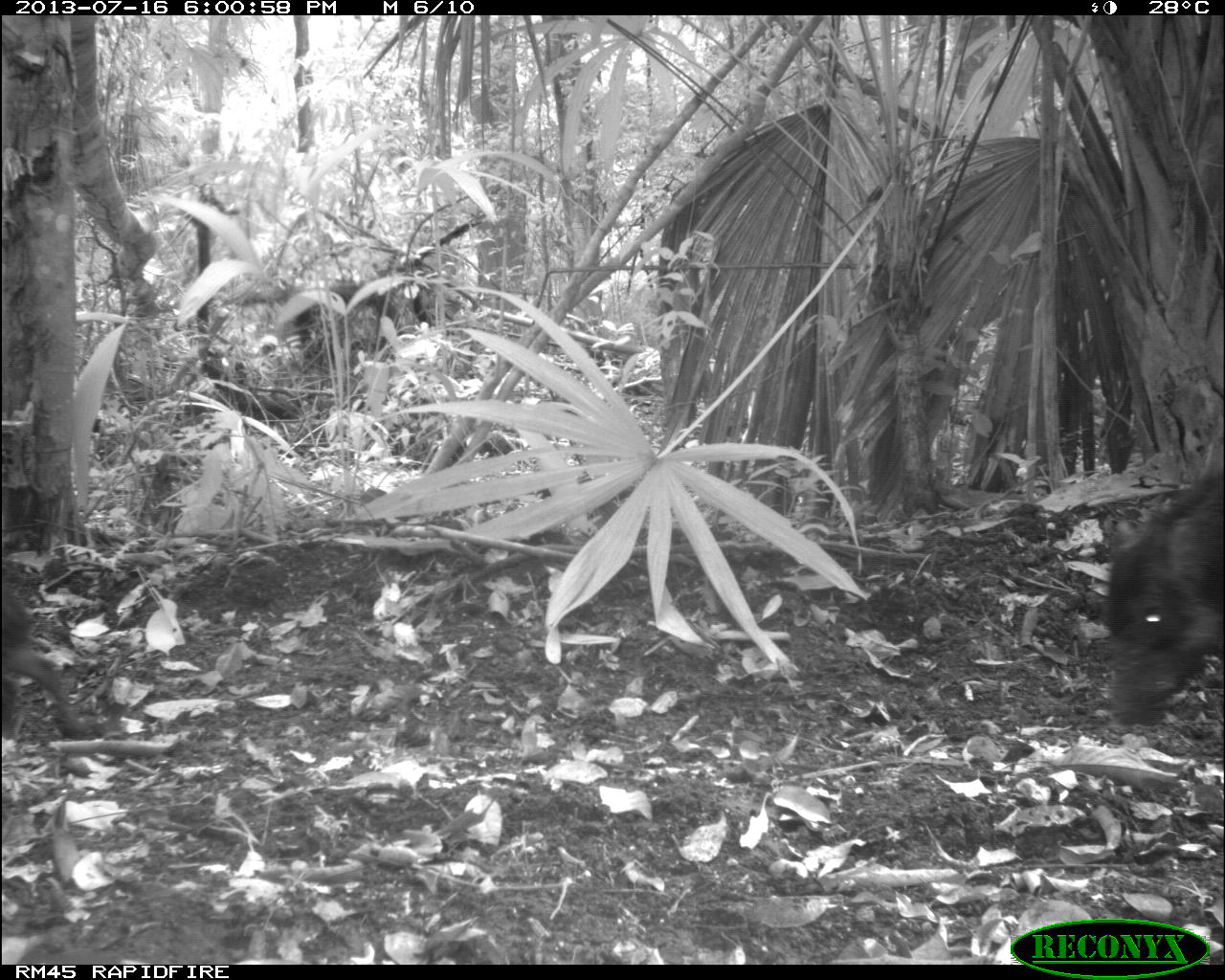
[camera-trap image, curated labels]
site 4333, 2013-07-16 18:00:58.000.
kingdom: Animalia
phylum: Chordata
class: Mammalia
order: Artiodactyla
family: Tayassuidae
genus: Tayassu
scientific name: Tayassu pecari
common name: white-lipped peccary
Tayassu pecari (white-lipped peccary), count 3.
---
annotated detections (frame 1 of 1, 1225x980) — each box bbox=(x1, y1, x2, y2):
tayassu pecari: bbox=(1101, 464, 1225, 727); bbox=(0, 582, 104, 741)